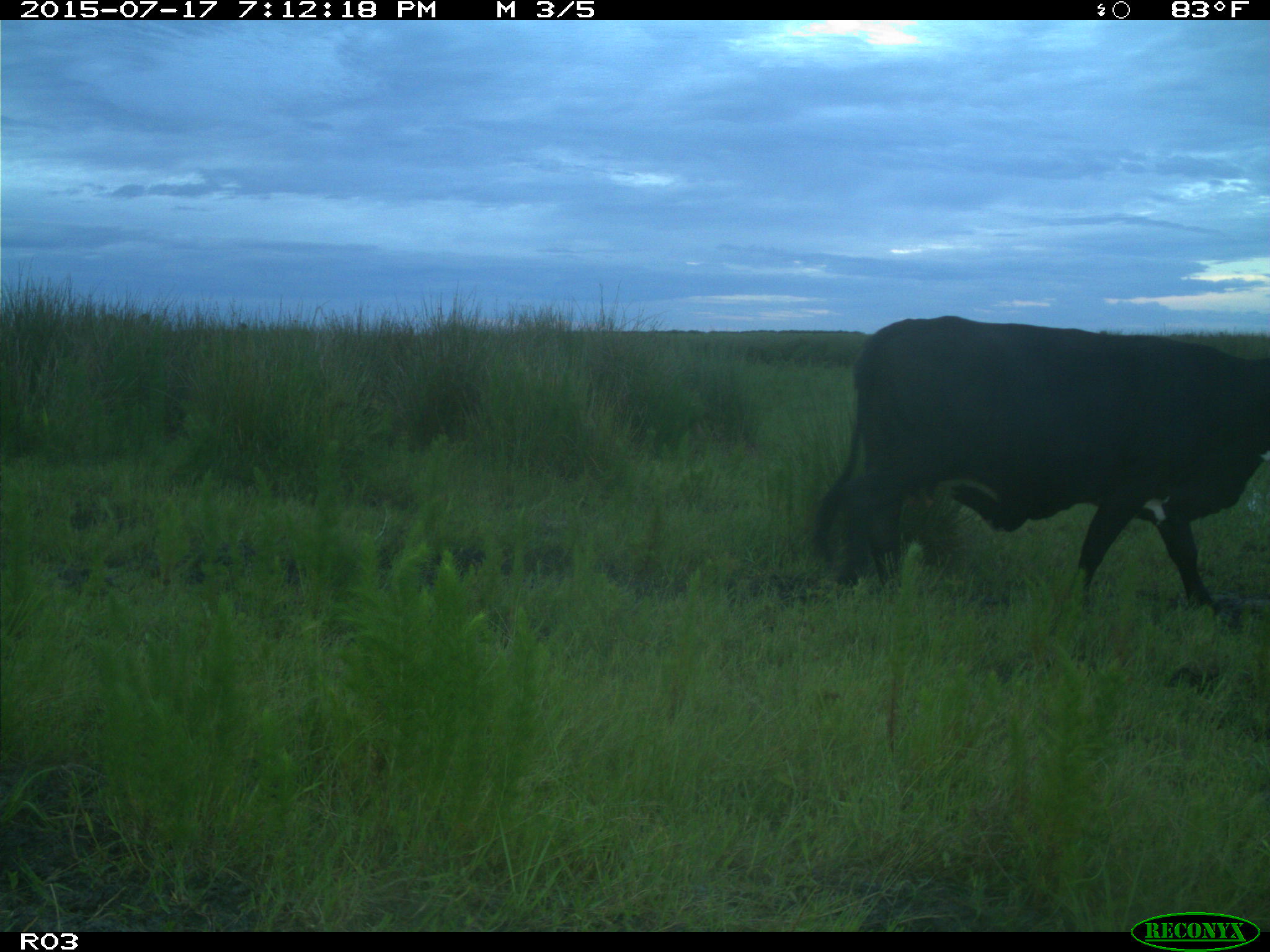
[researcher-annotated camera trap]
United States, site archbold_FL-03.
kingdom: Animalia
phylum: Chordata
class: Mammalia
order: Artiodactyla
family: Bovidae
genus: Bos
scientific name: Bos taurus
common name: domestic cow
Bos taurus (domestic cow).